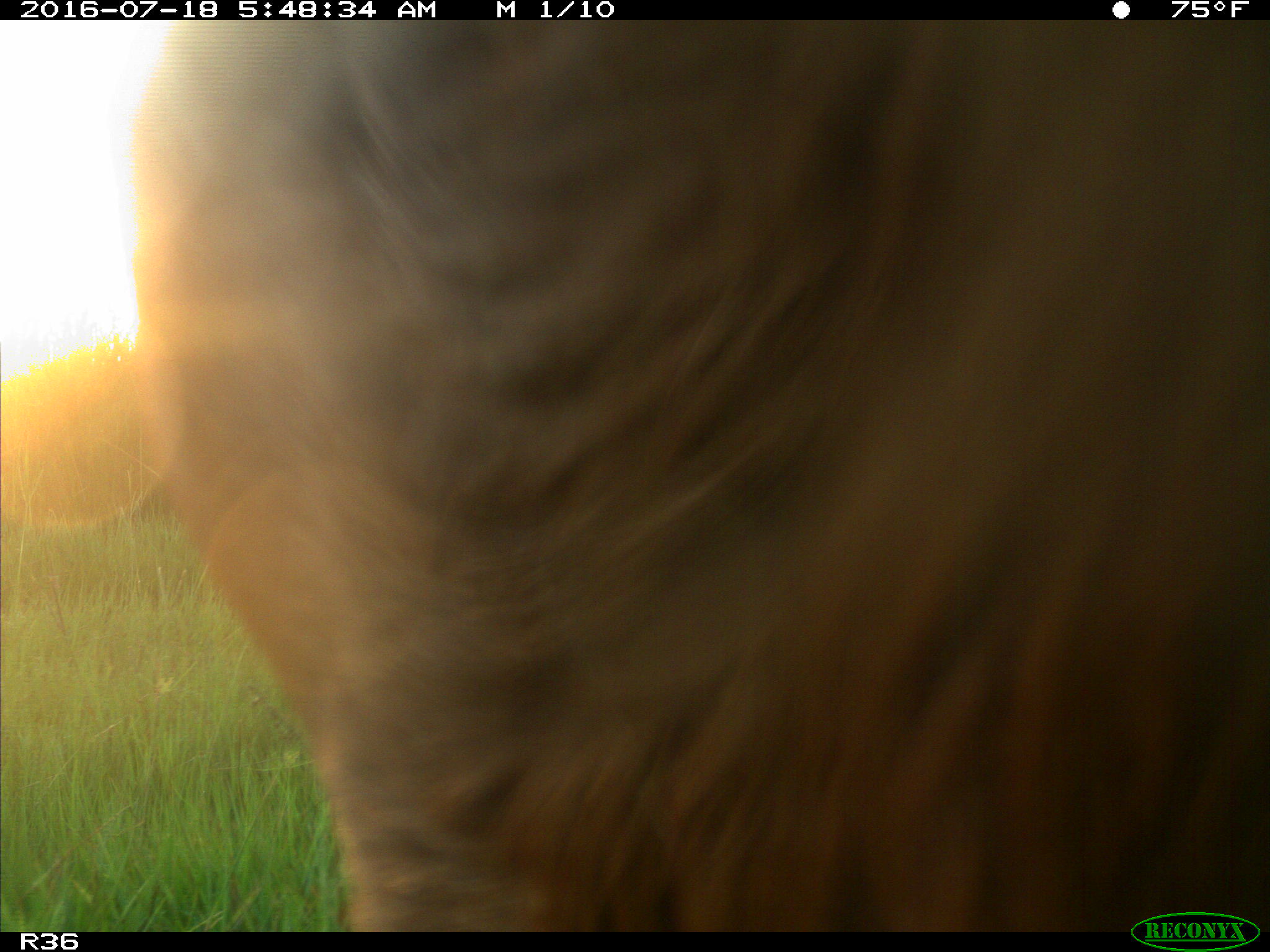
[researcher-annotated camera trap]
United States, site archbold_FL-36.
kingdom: Animalia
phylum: Chordata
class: Mammalia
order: Artiodactyla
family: Bovidae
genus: Bos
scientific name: Bos taurus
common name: domestic cow